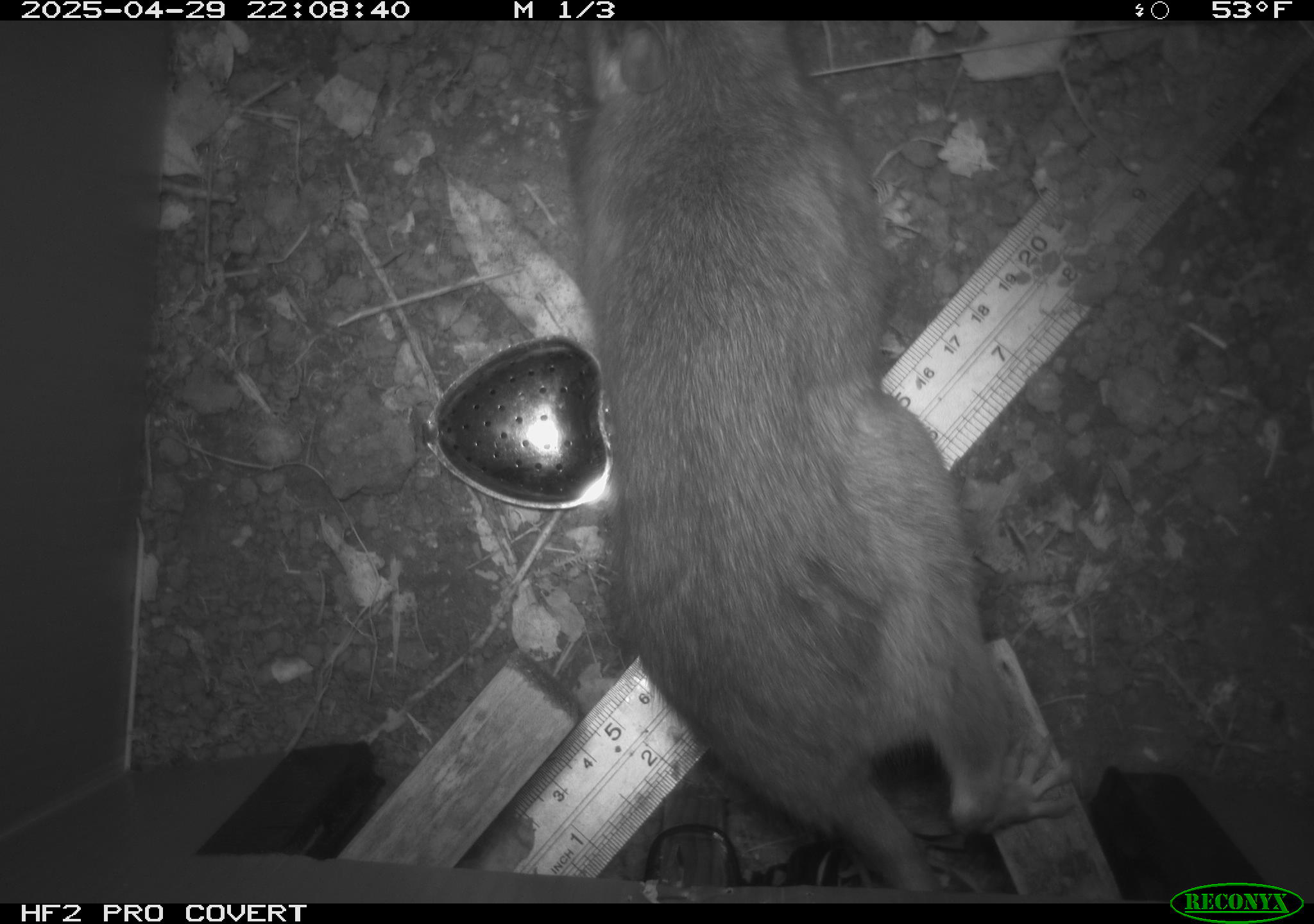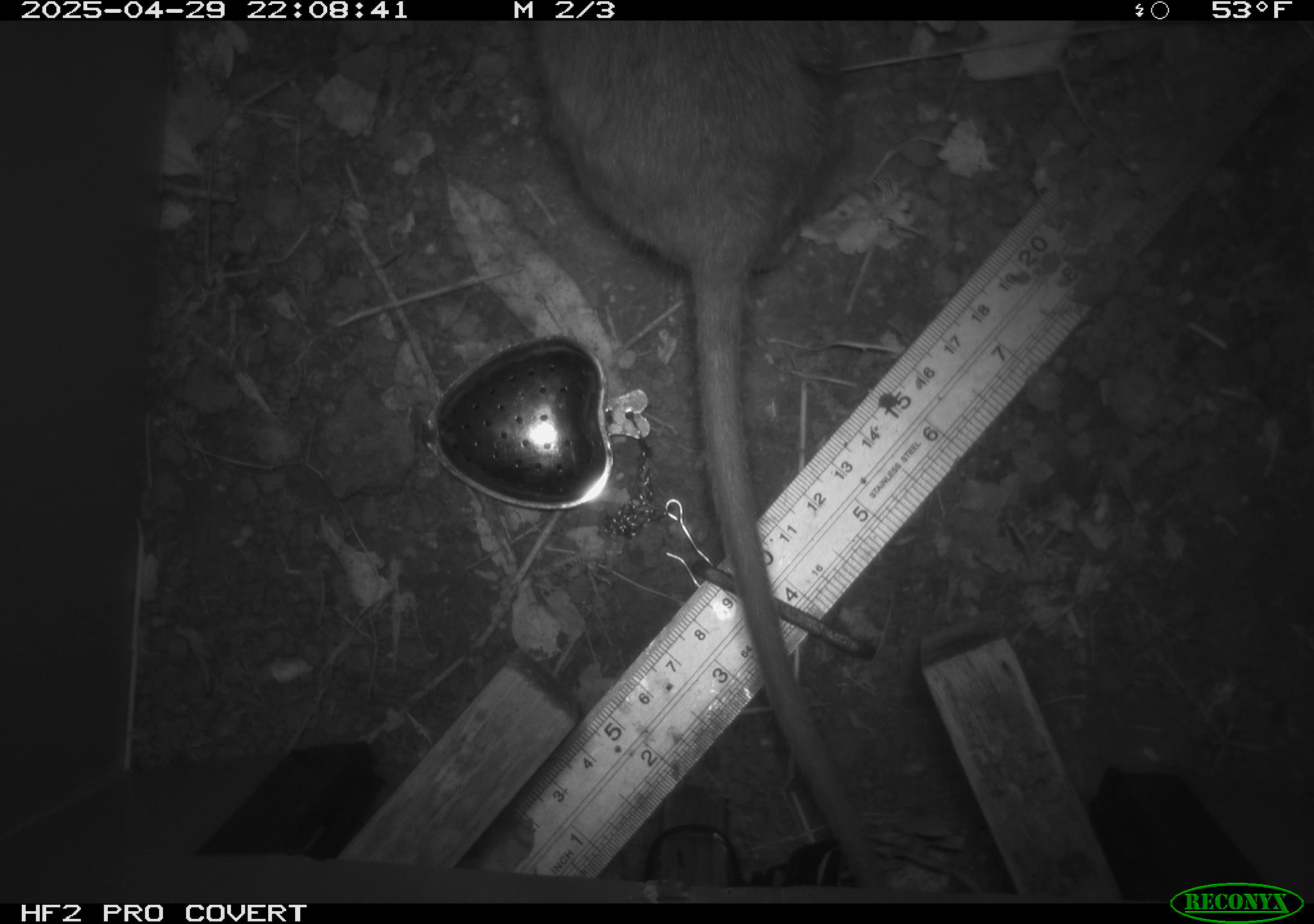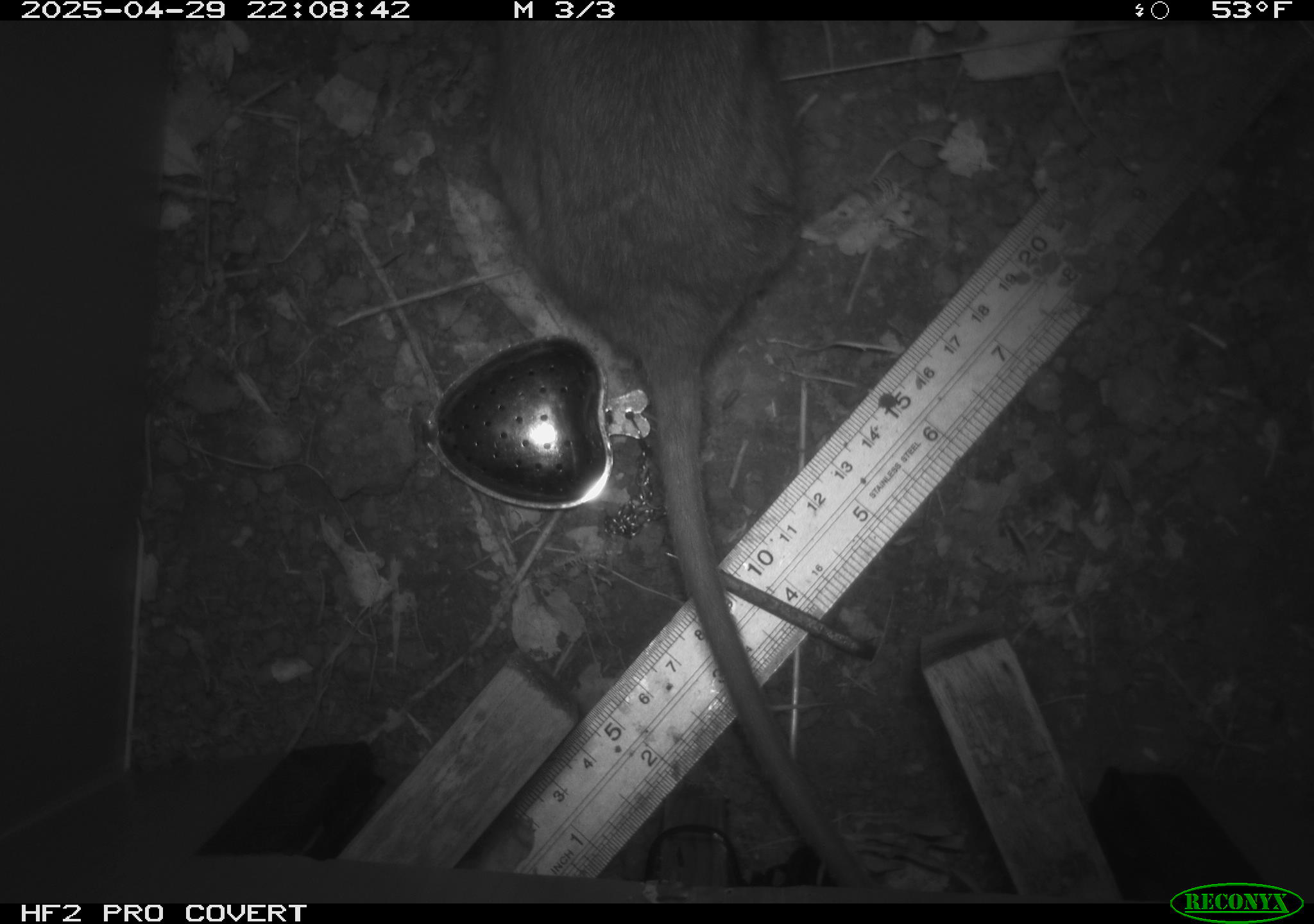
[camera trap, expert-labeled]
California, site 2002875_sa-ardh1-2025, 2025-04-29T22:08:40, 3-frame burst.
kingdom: Animalia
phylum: Chordata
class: Mammalia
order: Rodentia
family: Cricetidae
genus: Neotoma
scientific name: Neotoma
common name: pack rat or woodrat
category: neotoma species